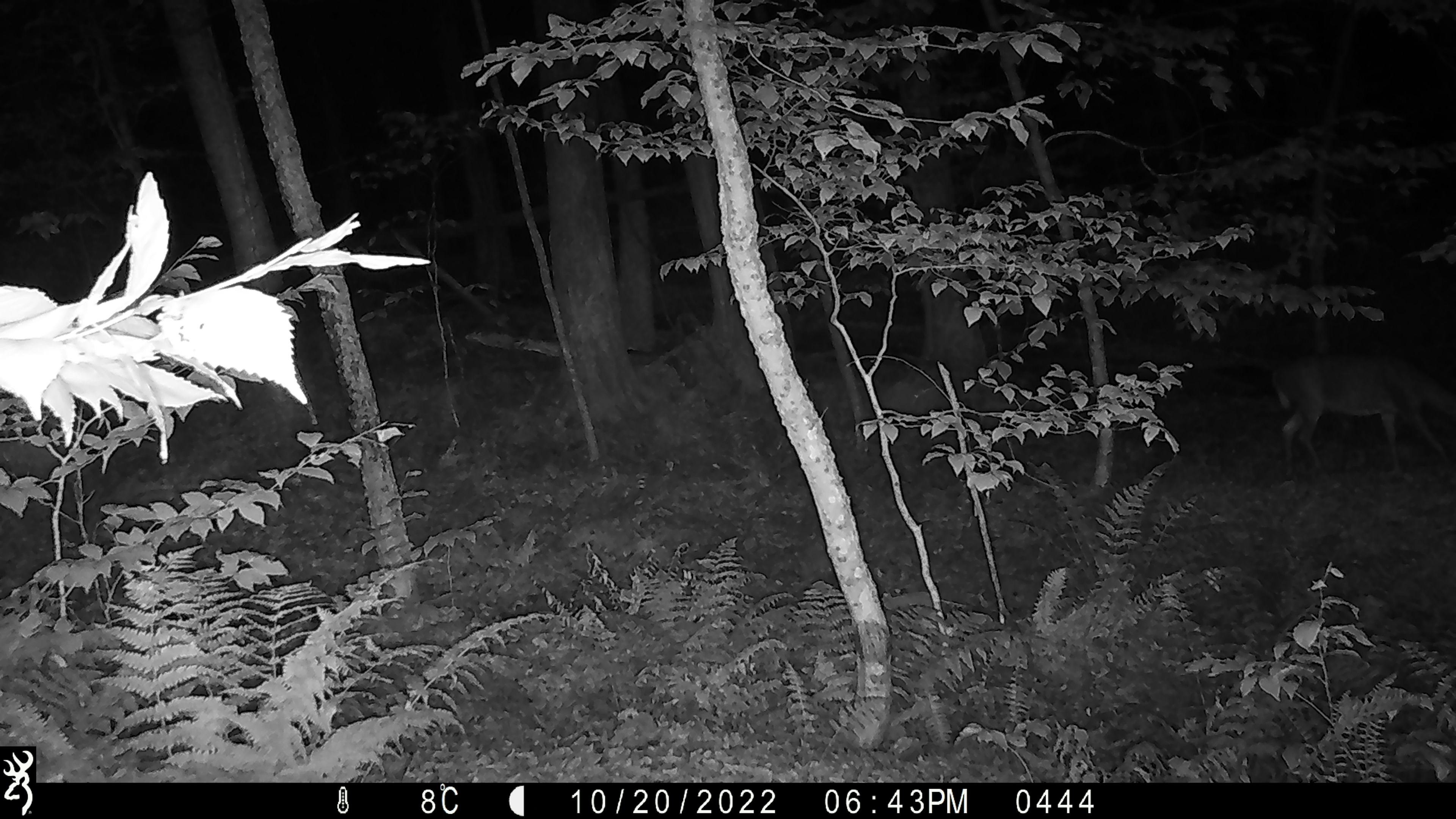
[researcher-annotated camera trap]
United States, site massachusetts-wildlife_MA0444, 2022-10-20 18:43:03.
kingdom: Animalia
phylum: Chordata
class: Mammalia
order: Artiodactyla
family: Cervidae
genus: Odocoileus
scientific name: Odocoileus virginianus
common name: white-tailed deer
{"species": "white-tailed deer (Odocoileus virginianus)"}